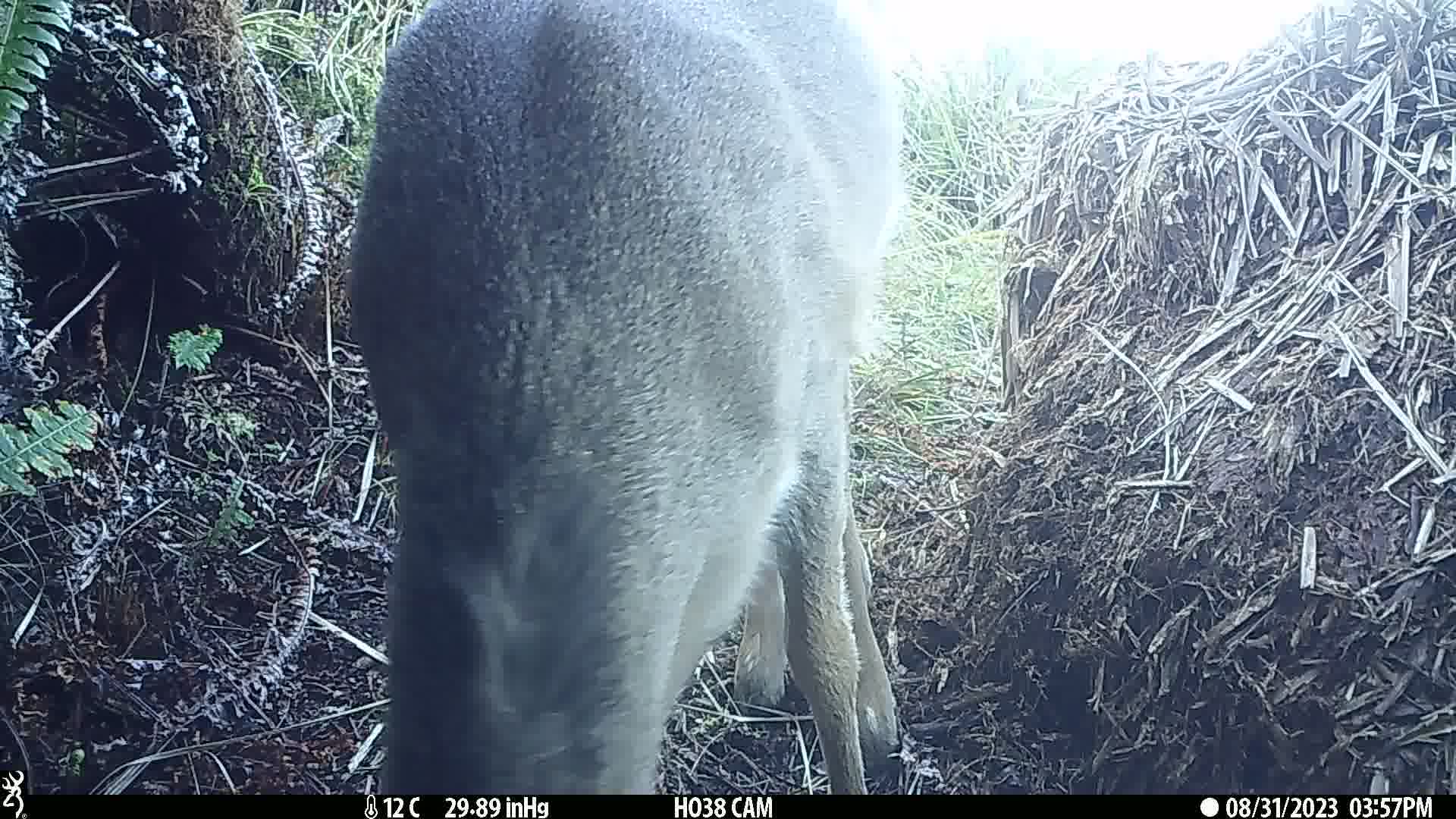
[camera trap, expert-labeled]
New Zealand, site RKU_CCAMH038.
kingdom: Animalia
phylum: Chordata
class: Mammalia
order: Artiodactyla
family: Cervidae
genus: Odocoileus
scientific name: Odocoileus virginianus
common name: white-tailed deer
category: white tailed deer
White tailed deer (white-tailed deer) (Odocoileus virginianus).